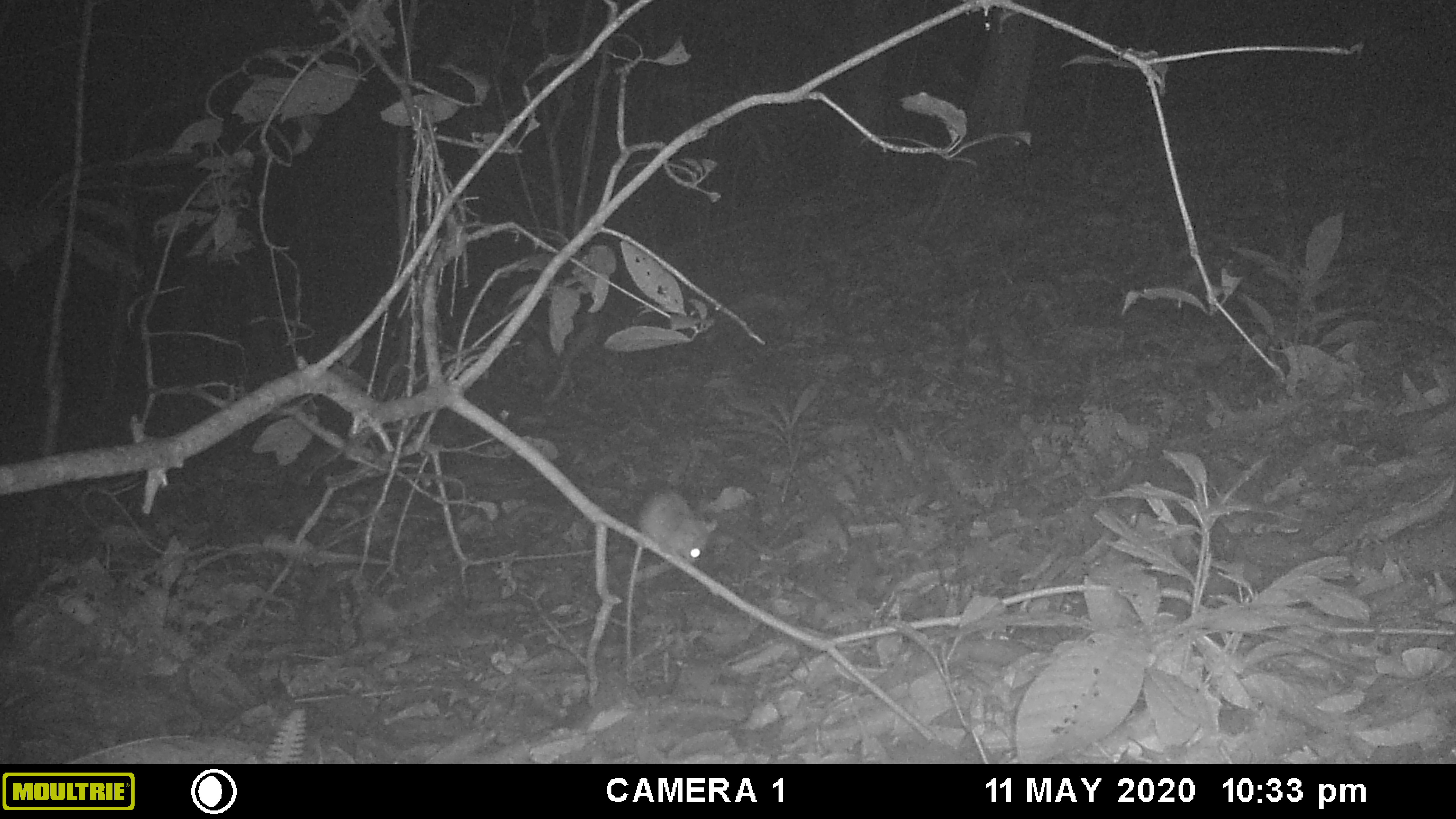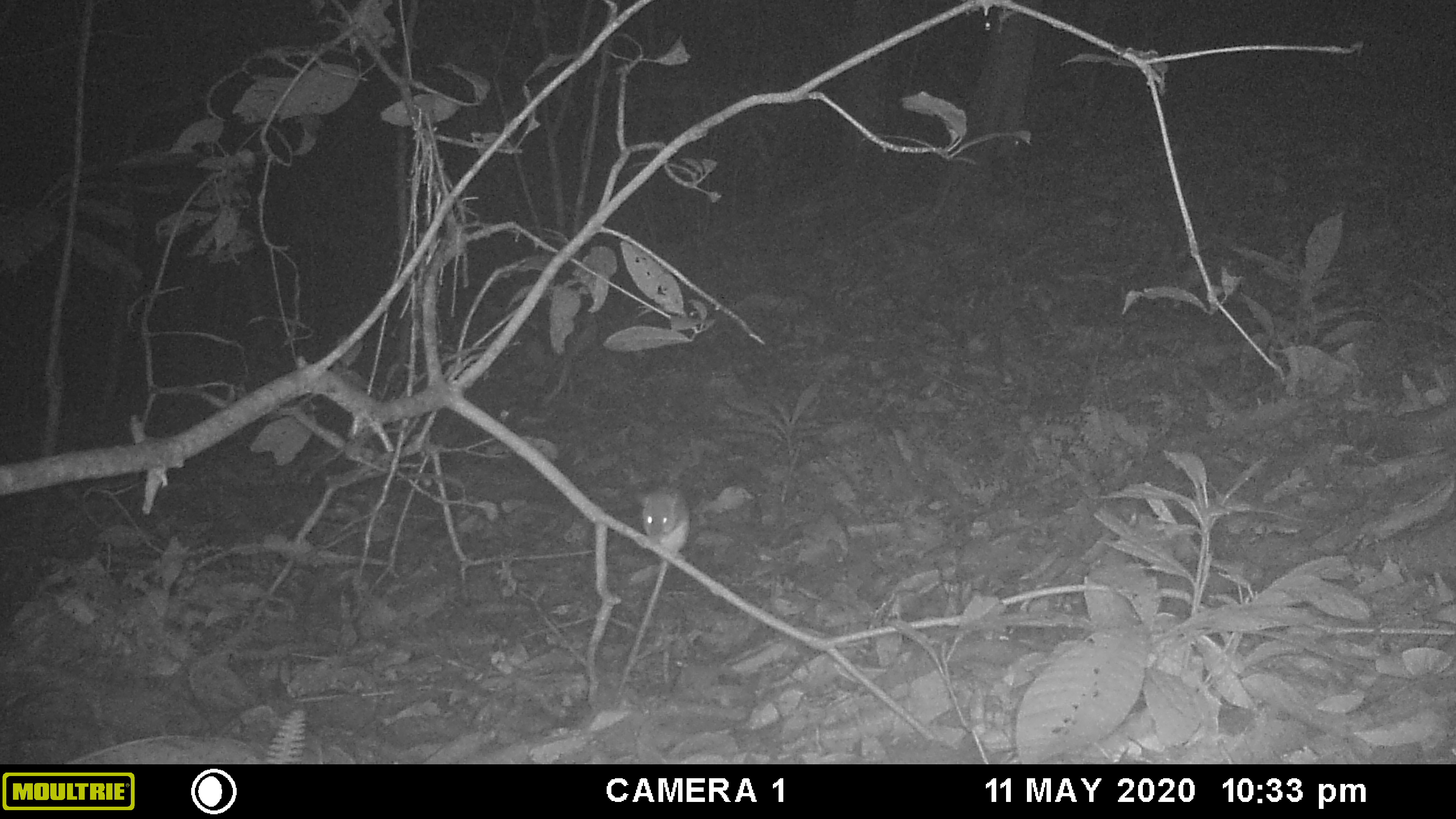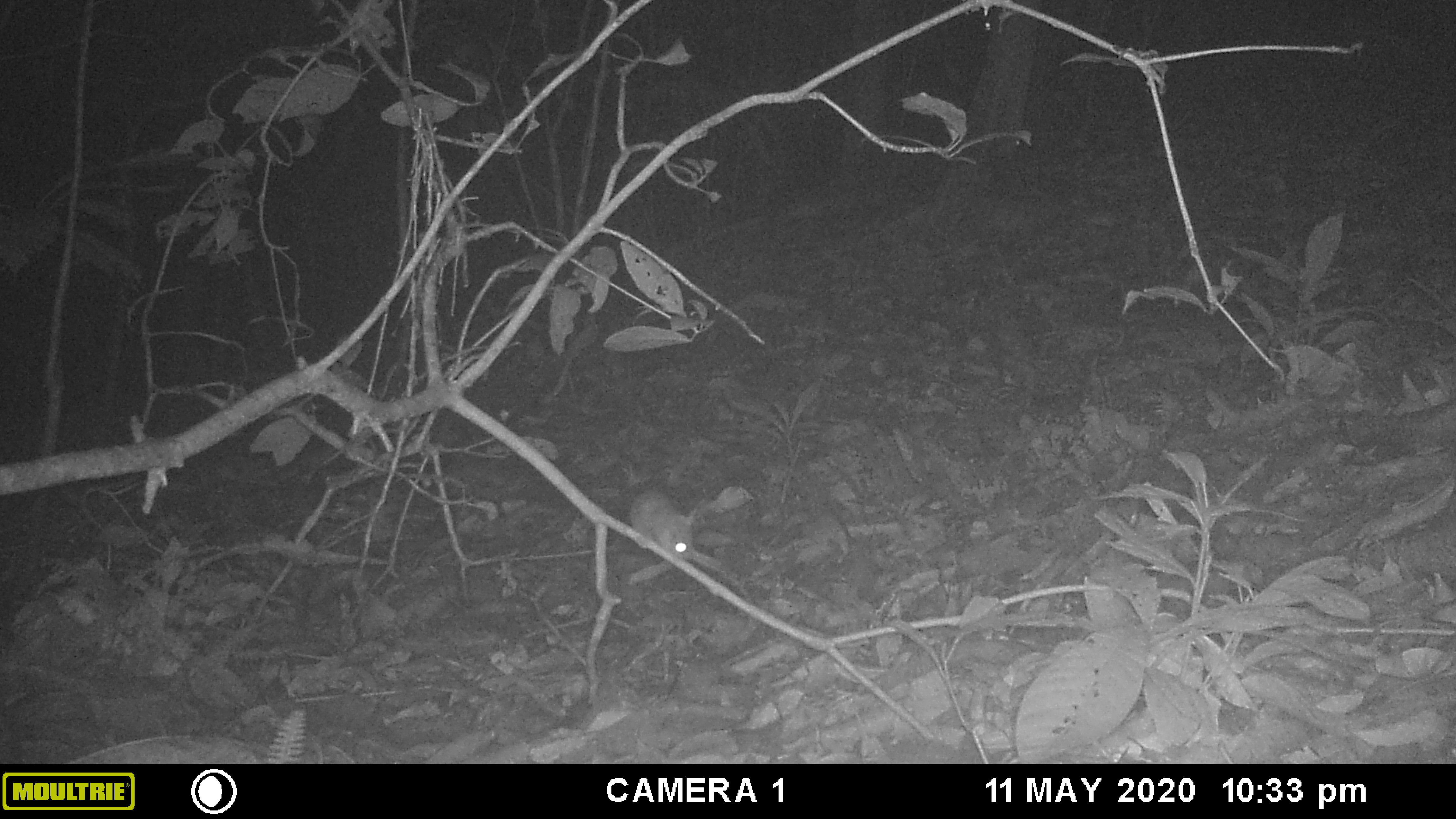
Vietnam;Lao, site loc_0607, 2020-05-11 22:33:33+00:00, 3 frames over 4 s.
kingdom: Animalia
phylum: Chordata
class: Mammalia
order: Rodentia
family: Muridae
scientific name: Muridae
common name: old-world mice and rats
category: unidentified murid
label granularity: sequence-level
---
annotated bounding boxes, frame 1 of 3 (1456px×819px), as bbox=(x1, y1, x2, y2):
unidentified murid: bbox=(622, 490, 717, 687)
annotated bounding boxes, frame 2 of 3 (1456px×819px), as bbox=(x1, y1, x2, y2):
unidentified murid: bbox=(613, 485, 691, 709)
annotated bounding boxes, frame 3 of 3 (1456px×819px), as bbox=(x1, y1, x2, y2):
unidentified murid: bbox=(630, 488, 698, 565)